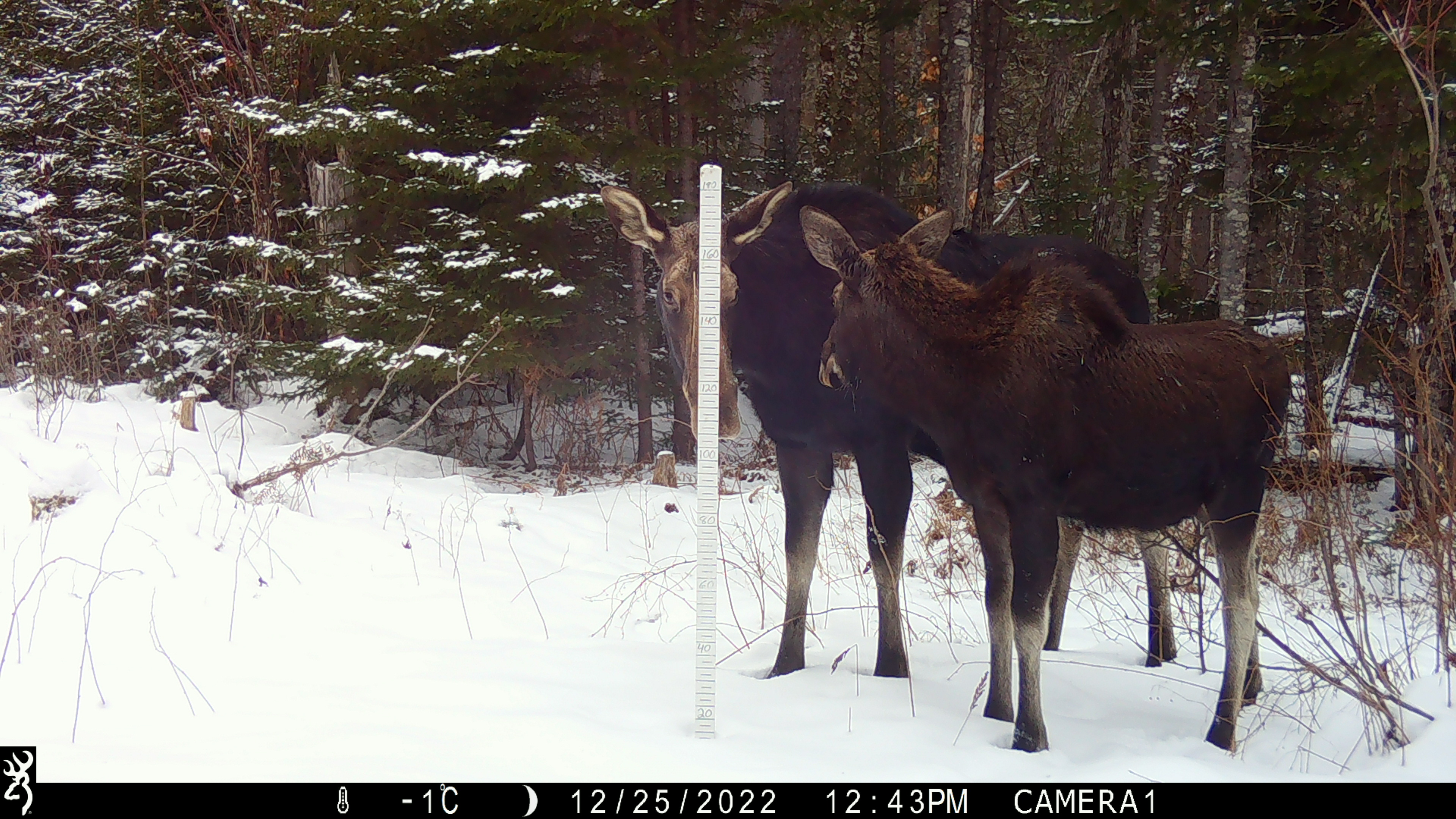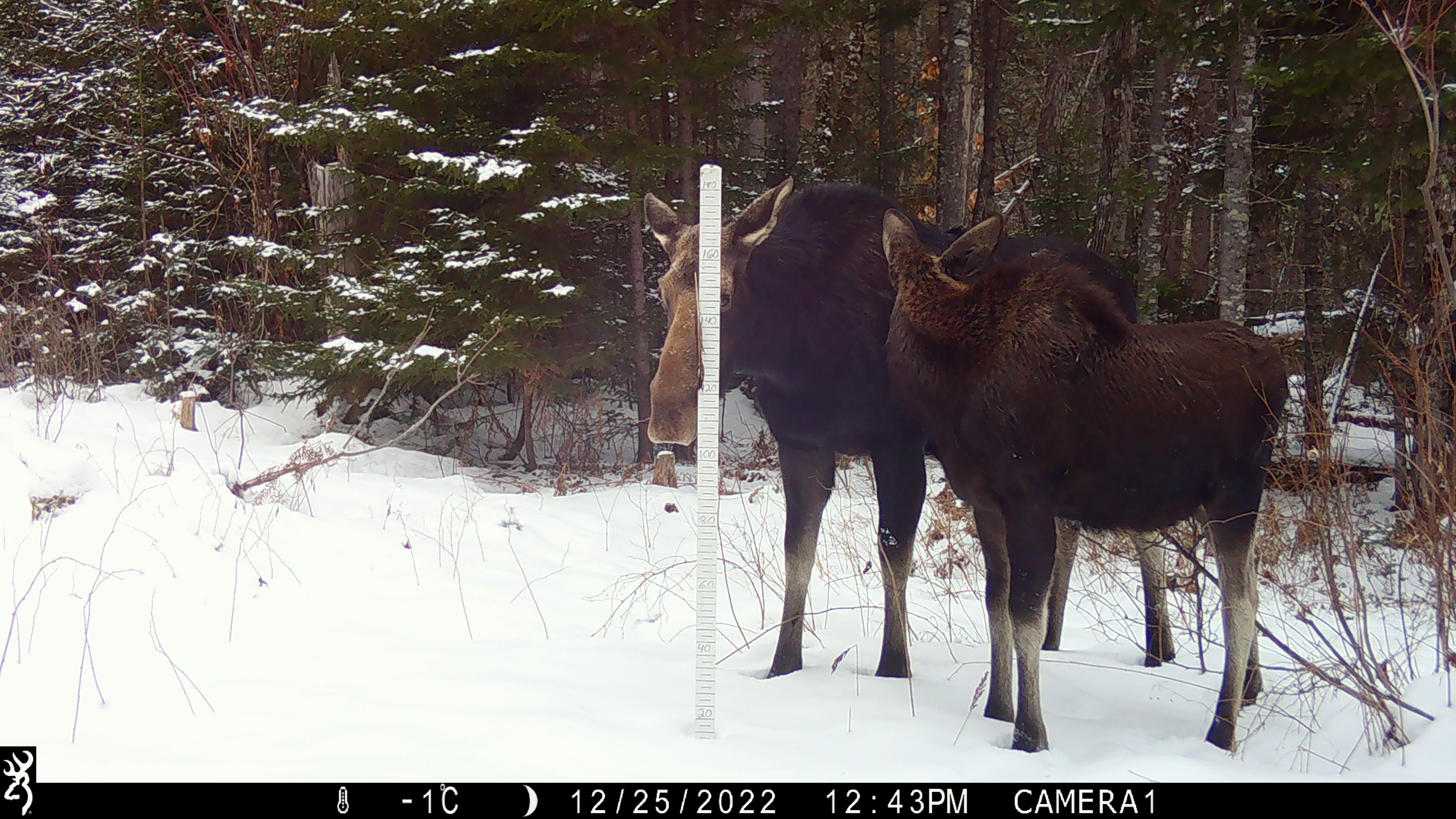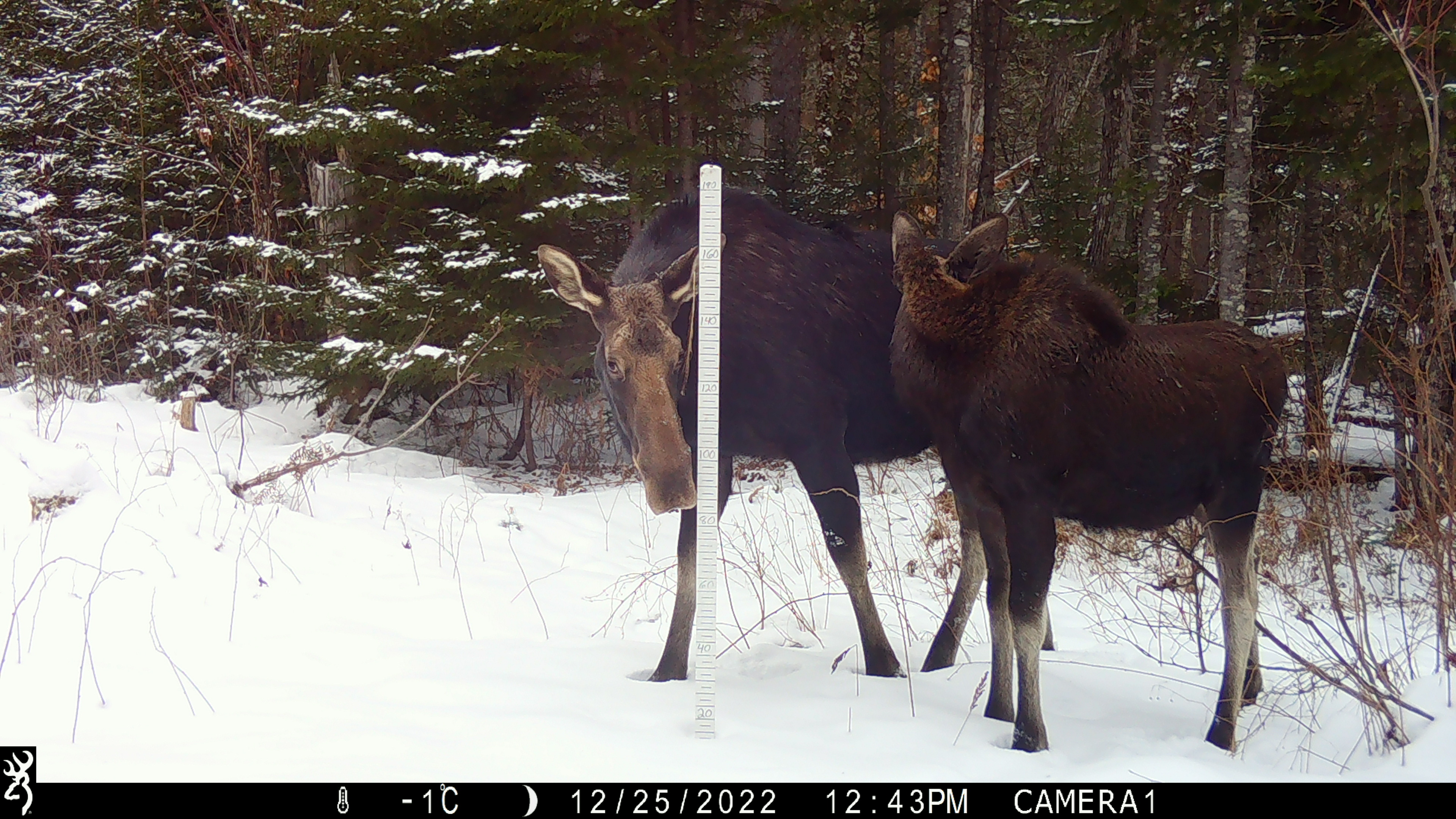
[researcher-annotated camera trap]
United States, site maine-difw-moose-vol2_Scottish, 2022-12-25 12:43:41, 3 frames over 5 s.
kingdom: Animalia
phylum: Chordata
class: Mammalia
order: Artiodactyla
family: Cervidae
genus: Alces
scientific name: Alces alces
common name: moose